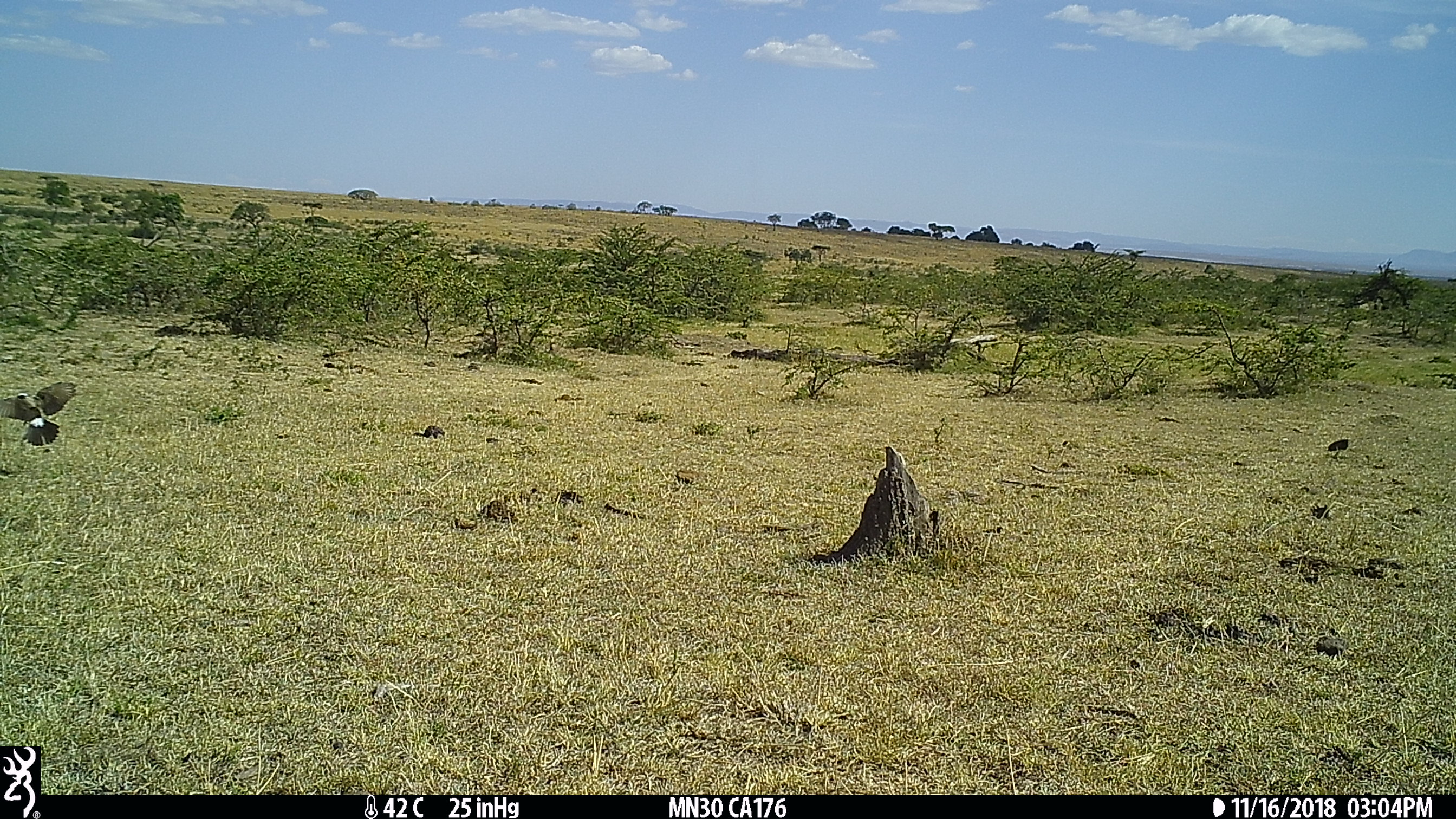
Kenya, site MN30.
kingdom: Animalia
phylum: Chordata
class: Aves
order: Passeriformes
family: Laniidae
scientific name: Laniidae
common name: shrike